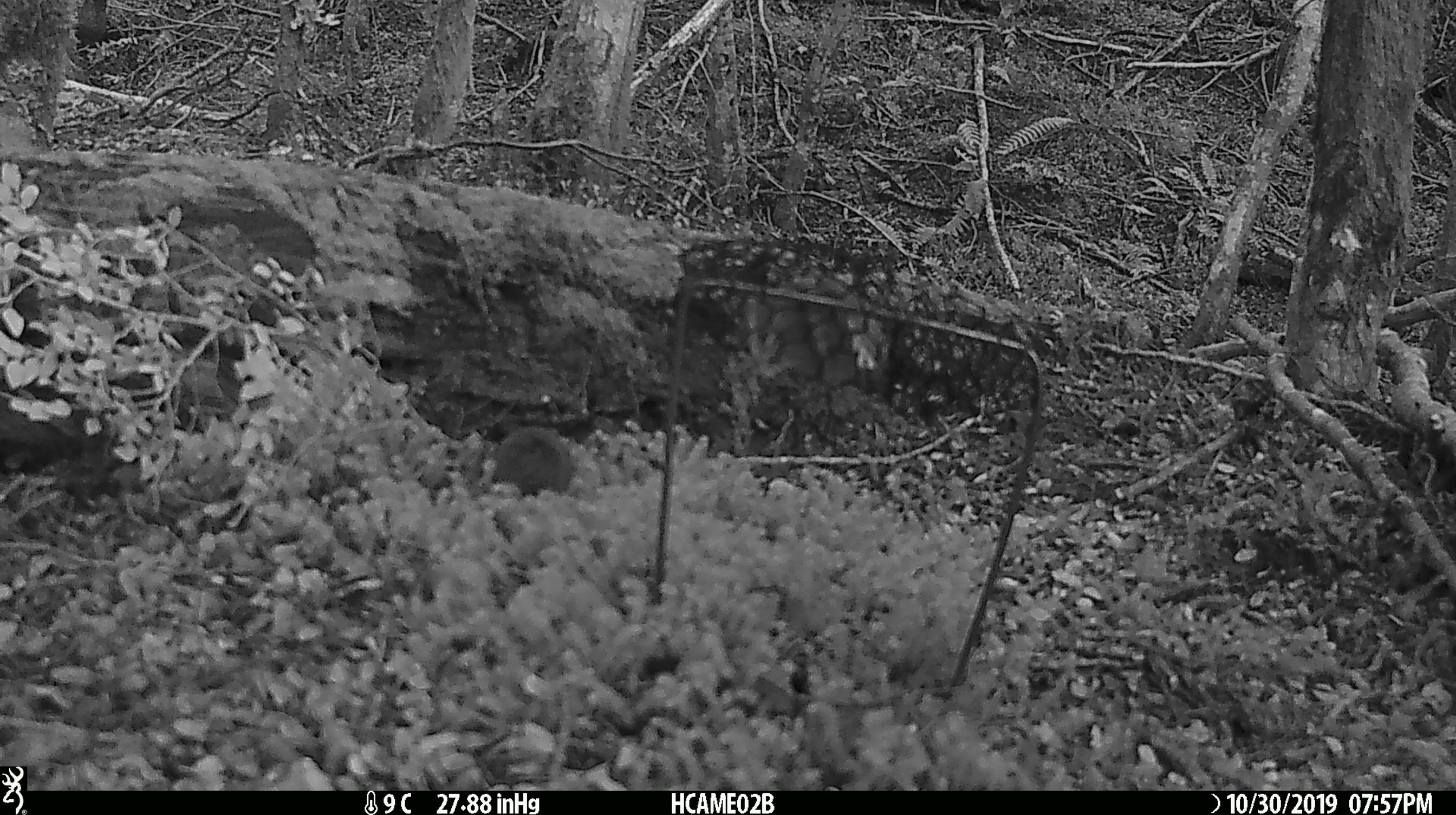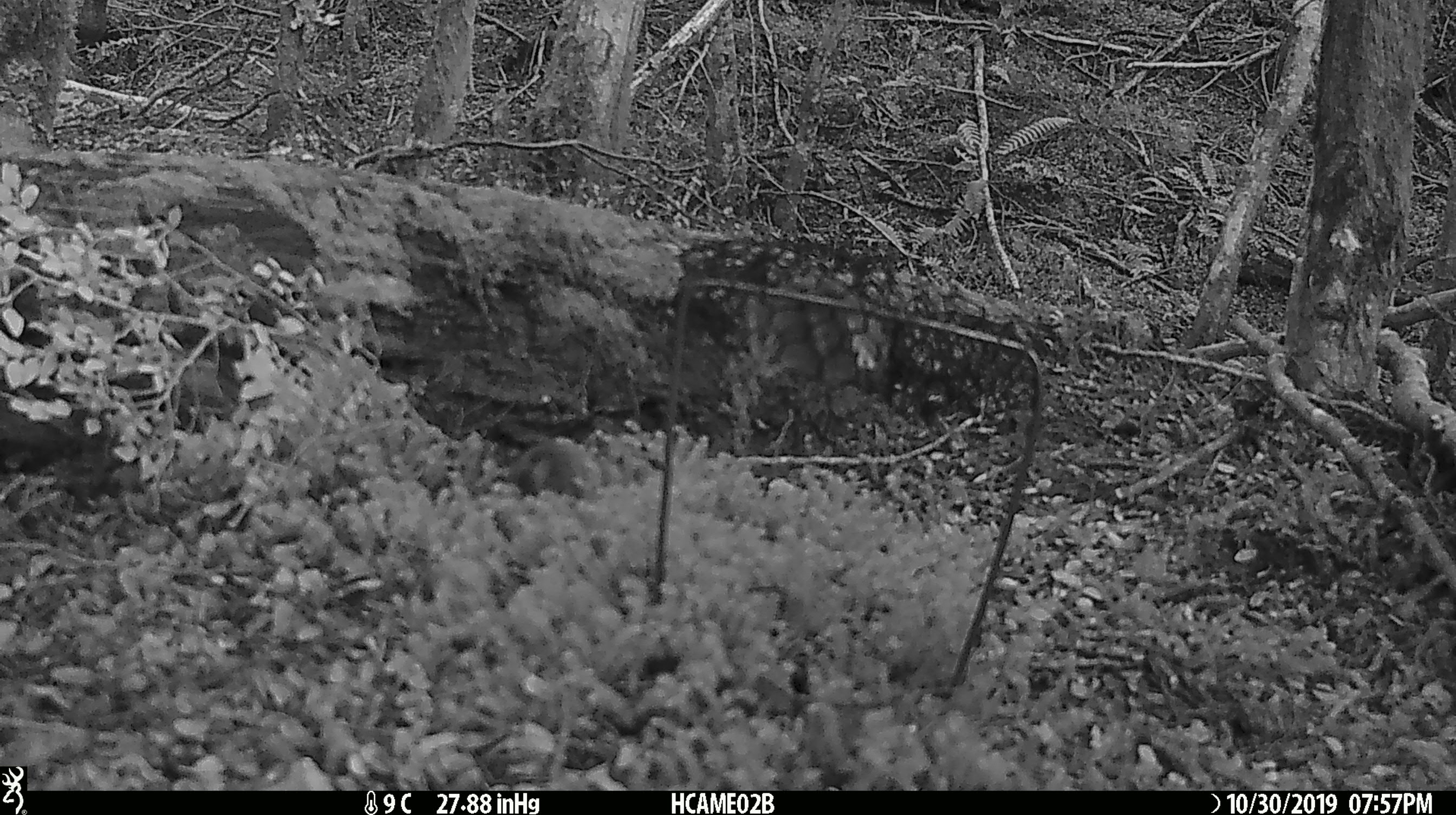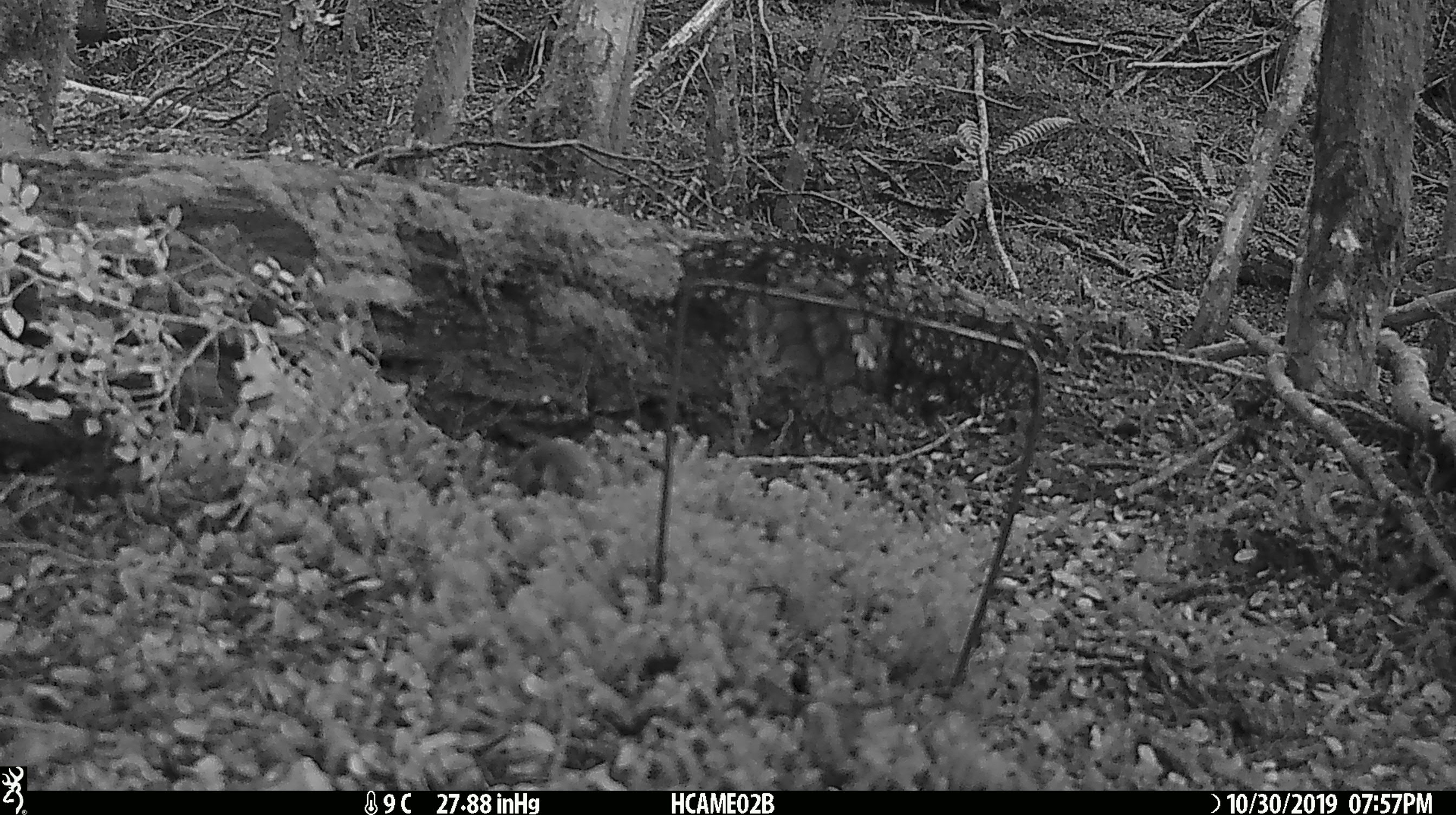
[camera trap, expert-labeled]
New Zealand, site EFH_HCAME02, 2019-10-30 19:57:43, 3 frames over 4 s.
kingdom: Animalia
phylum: Chordata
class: Mammalia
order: Rodentia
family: Muridae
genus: Mus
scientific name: Mus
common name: mouse